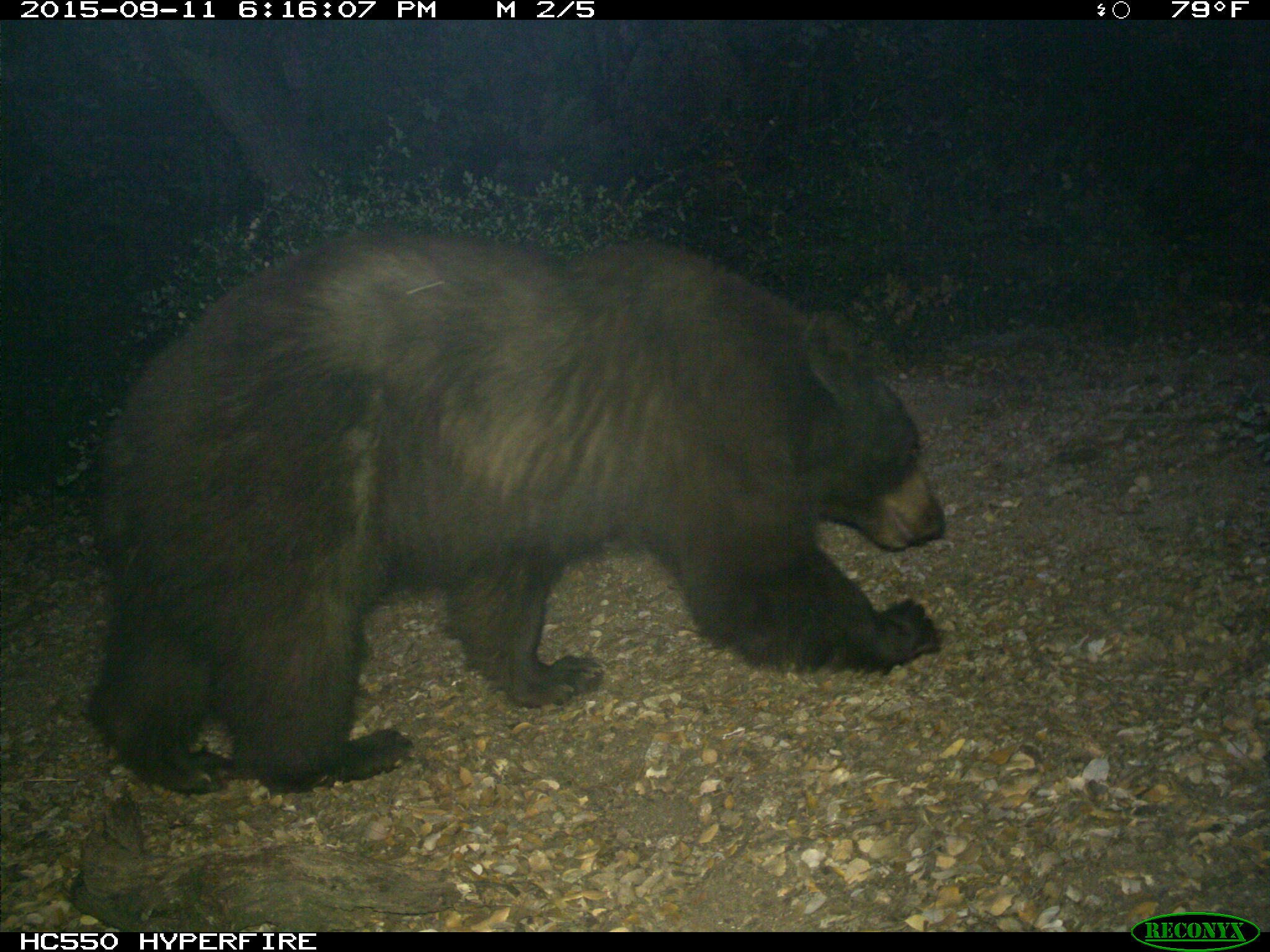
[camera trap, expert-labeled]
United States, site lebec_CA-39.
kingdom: Animalia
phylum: Chordata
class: Mammalia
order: Carnivora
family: Ursidae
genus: Ursus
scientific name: Ursus americanus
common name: american black bear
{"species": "Ursus americanus (american black bear)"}